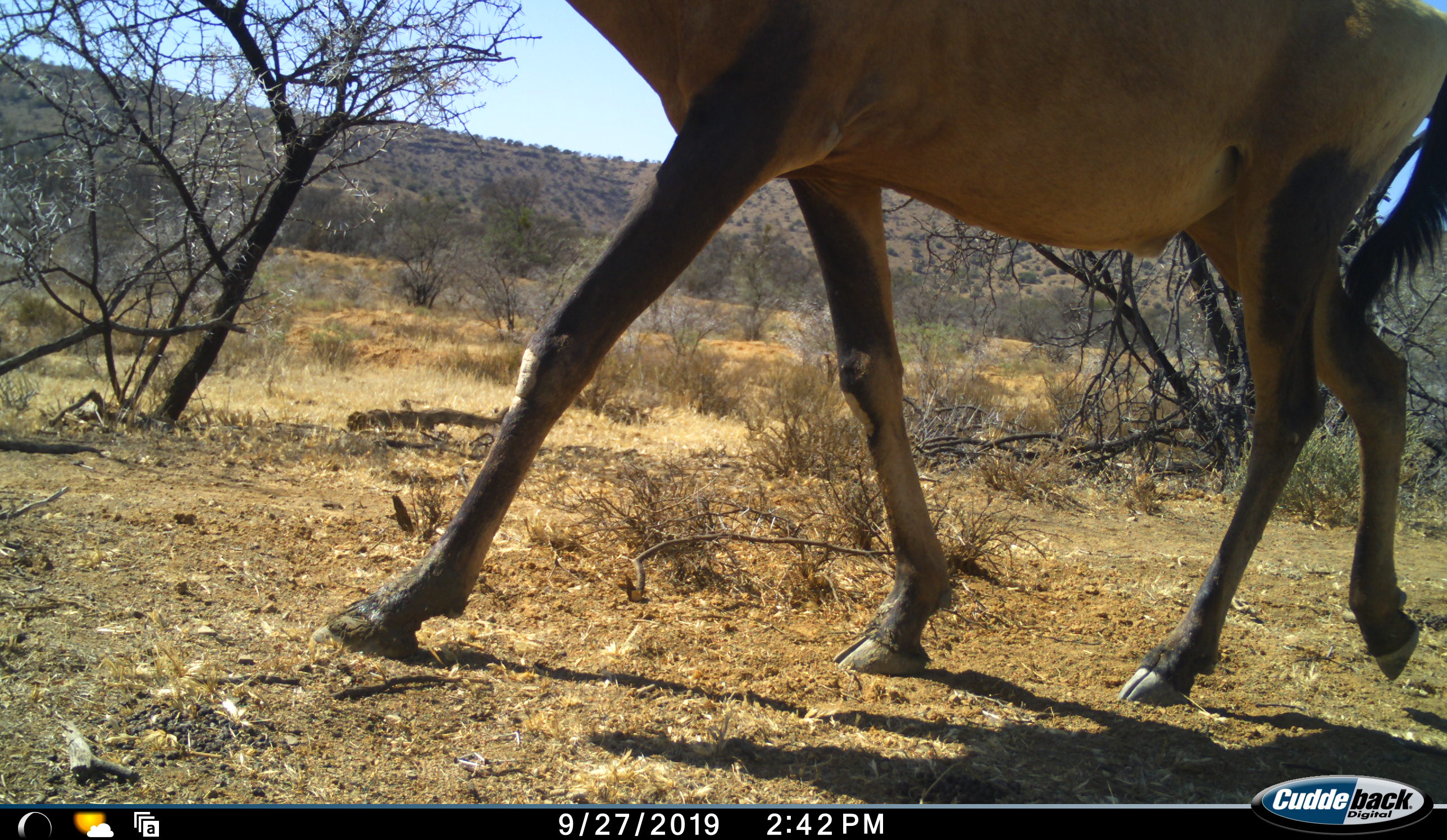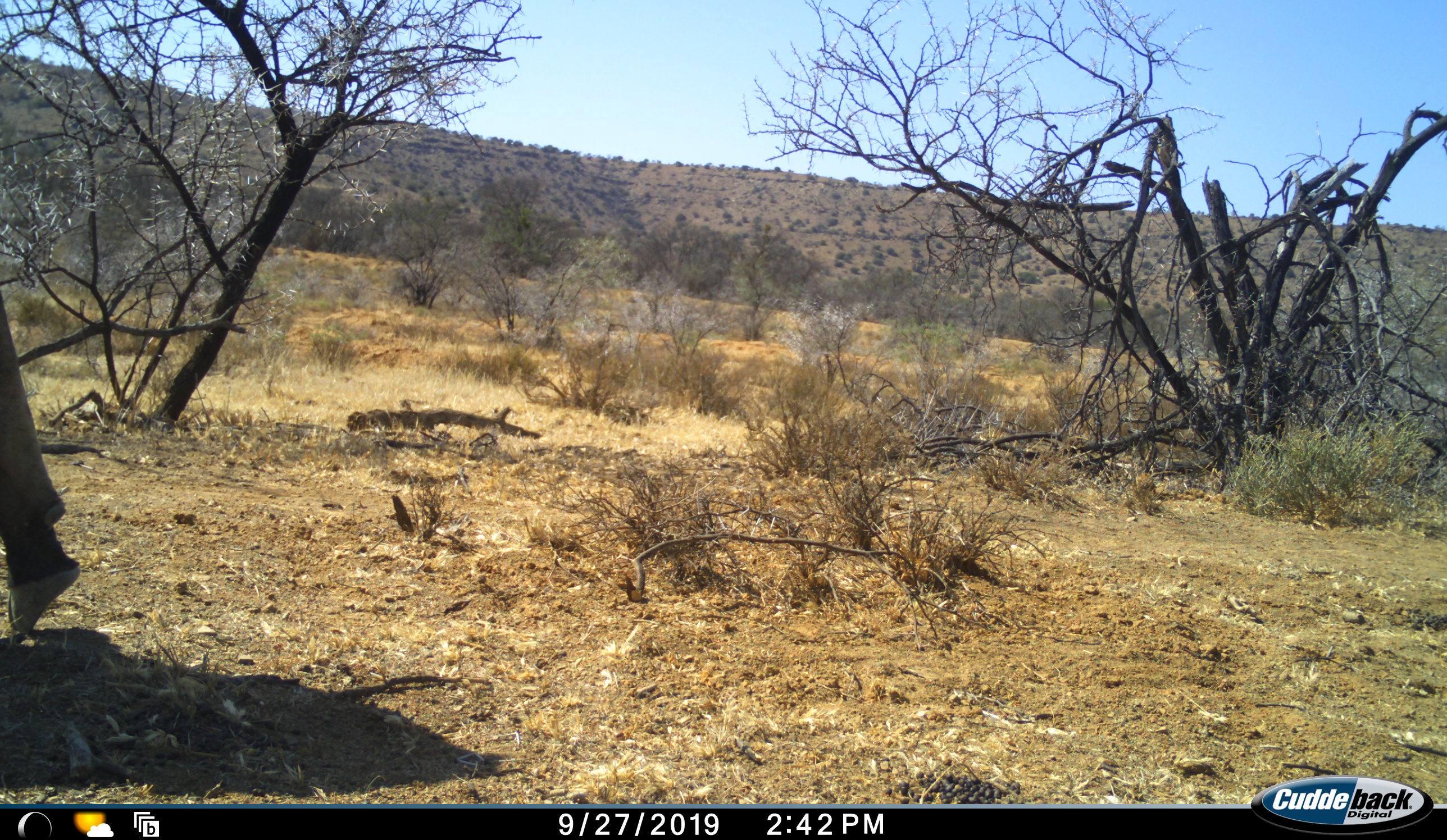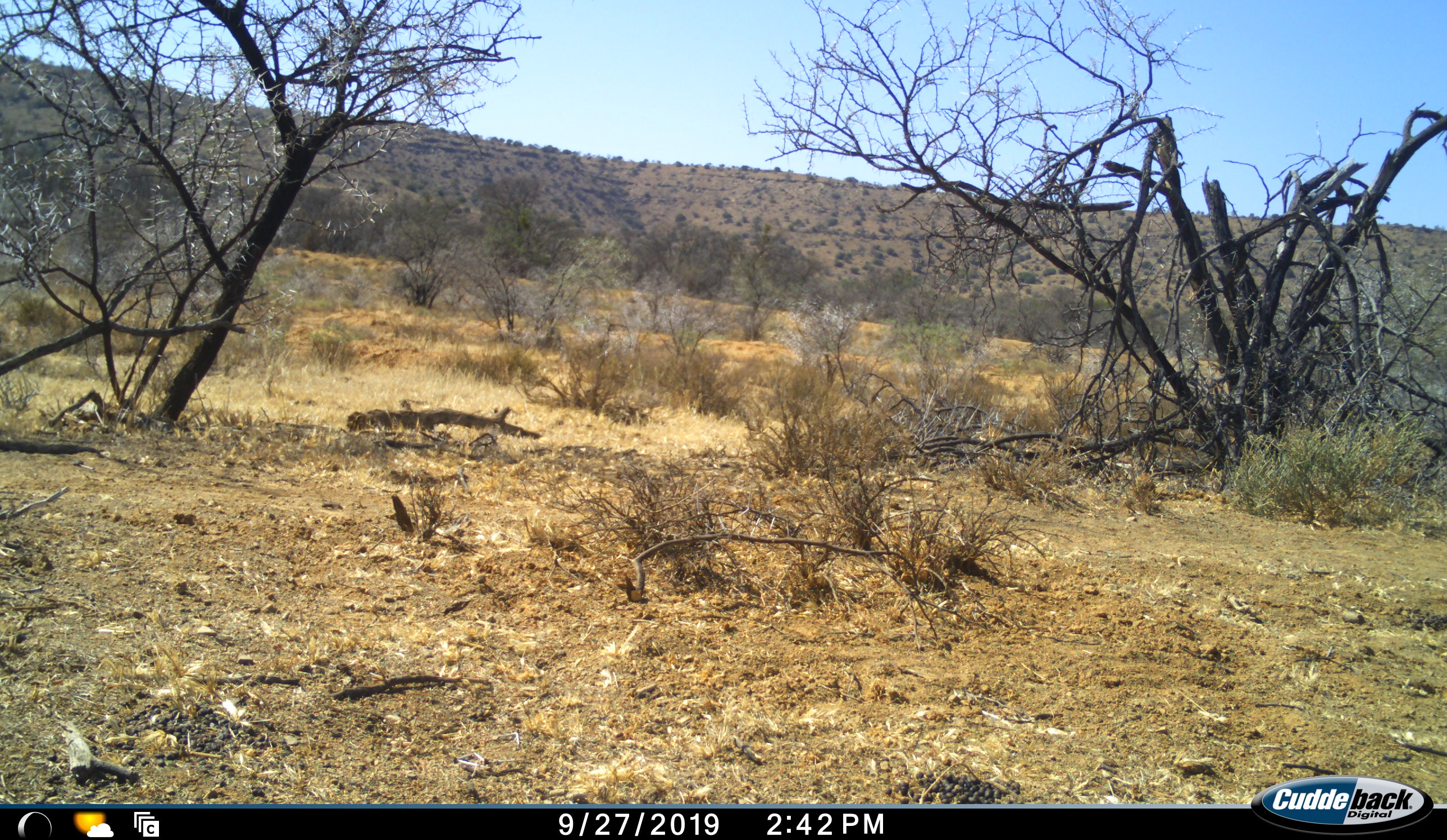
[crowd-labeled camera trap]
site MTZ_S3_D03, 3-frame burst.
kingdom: Animalia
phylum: Chordata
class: Mammalia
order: Artiodactyla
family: Bovidae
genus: Alcelaphus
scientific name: Alcelaphus buselaphus caama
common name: red hartebeest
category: hartebeestred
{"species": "hartebeestred (red hartebeest) (Alcelaphus buselaphus caama)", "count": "1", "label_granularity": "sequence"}